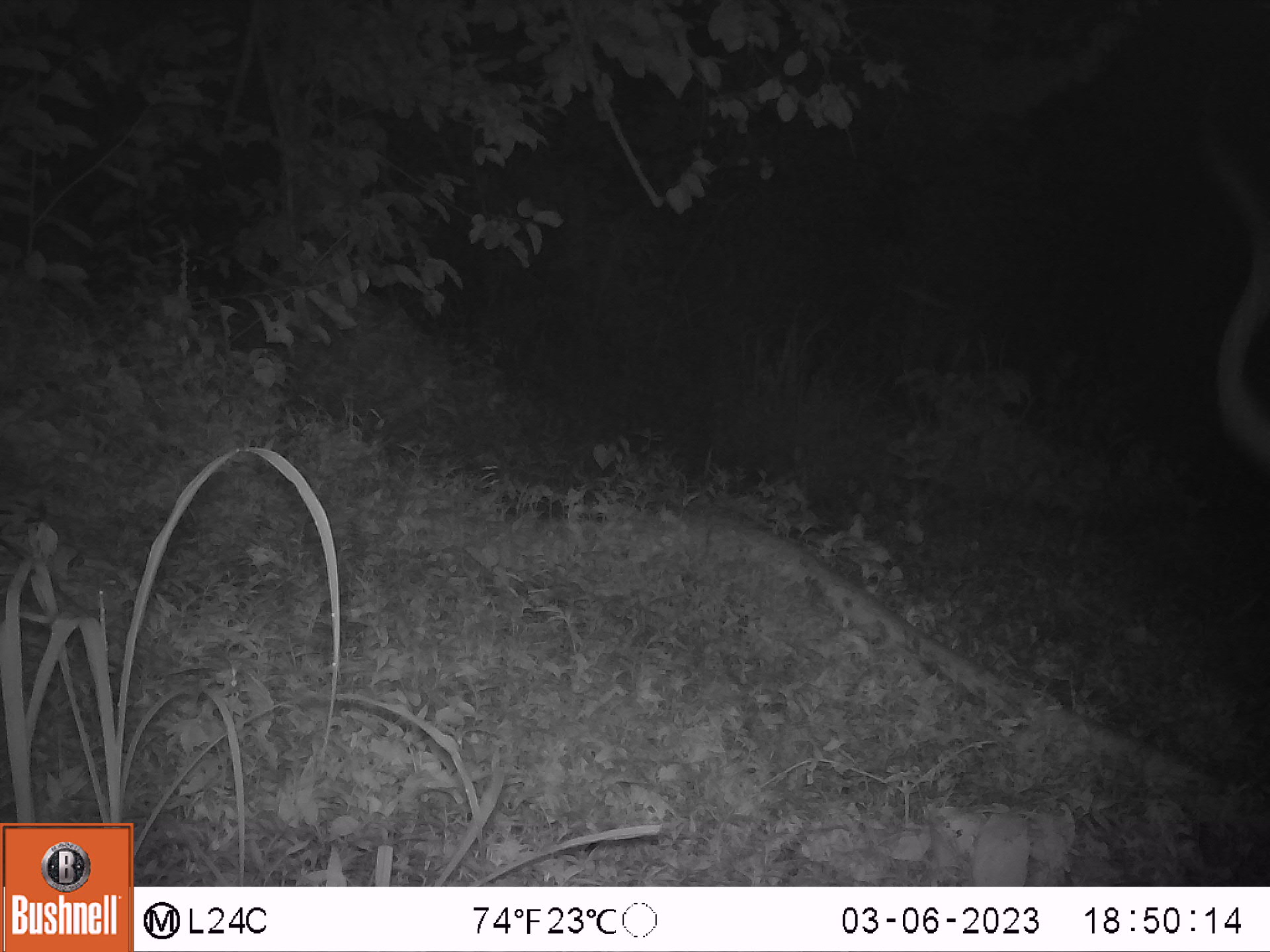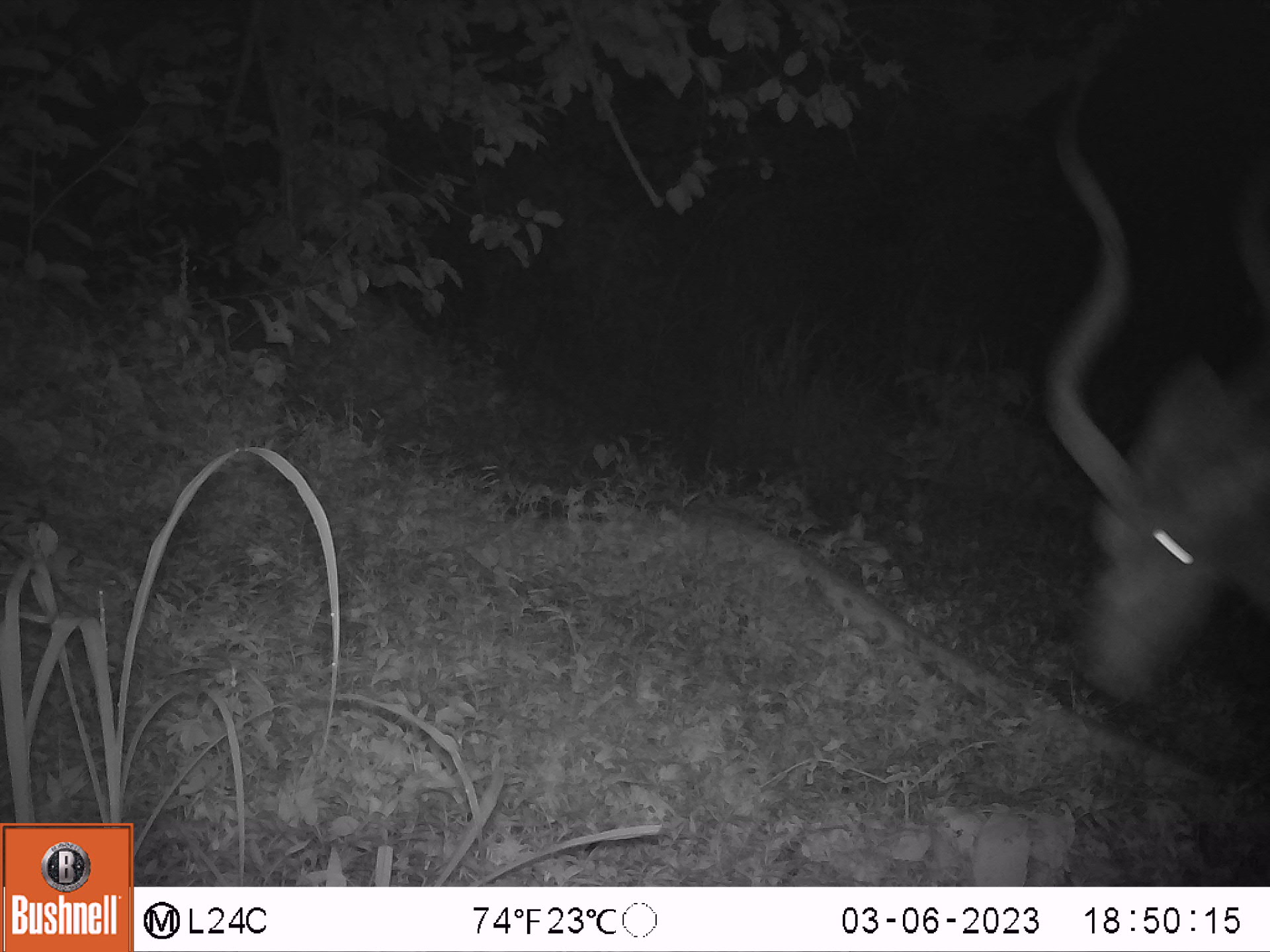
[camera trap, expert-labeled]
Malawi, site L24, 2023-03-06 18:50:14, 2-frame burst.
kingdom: Animalia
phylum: Chordata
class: Mammalia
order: Artiodactyla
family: Bovidae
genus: Tragelaphus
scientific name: Tragelaphus strepsiceros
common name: greater kudu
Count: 1.